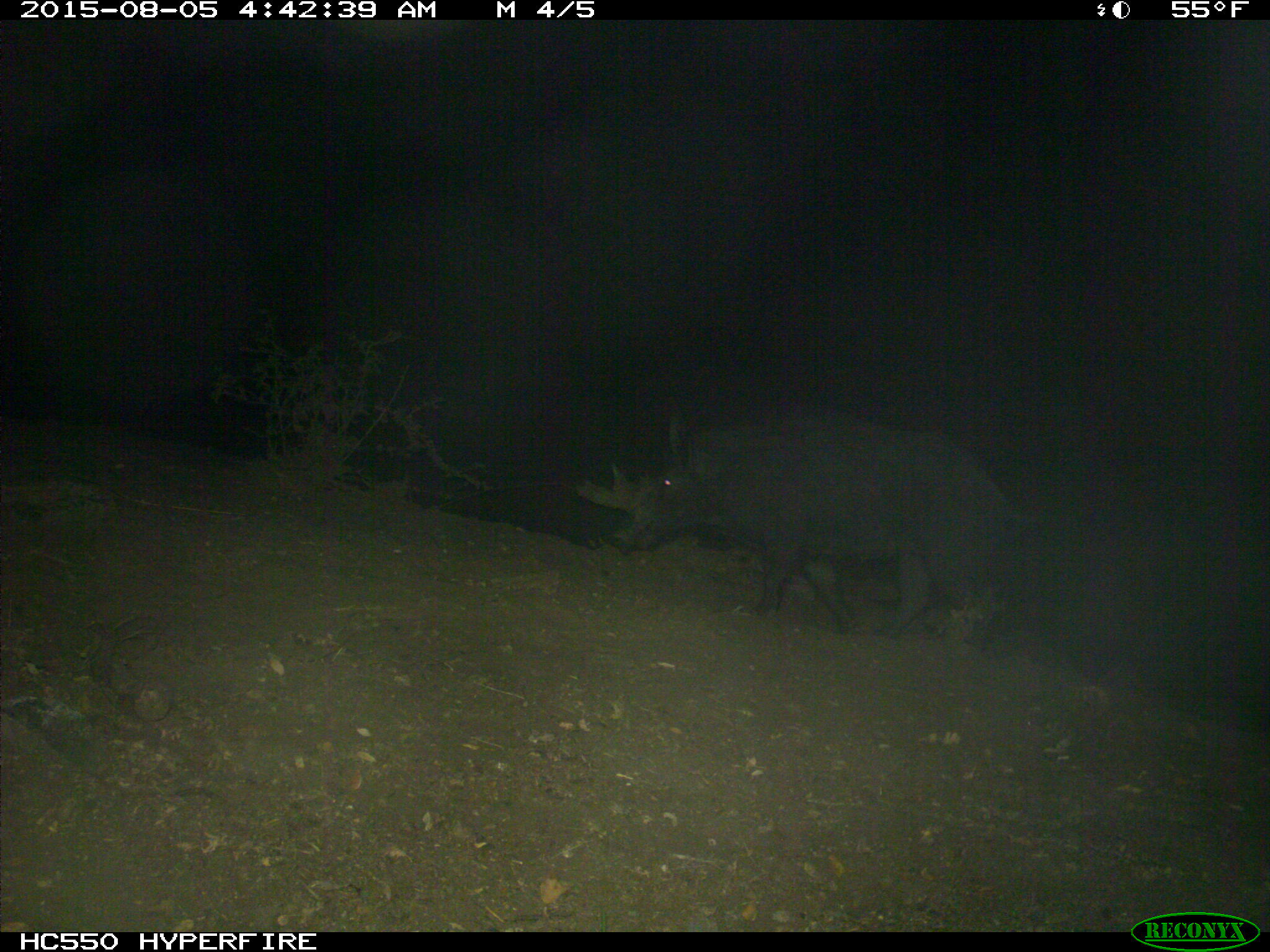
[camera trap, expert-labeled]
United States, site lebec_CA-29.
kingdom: Animalia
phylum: Chordata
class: Mammalia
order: Artiodactyla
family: Suidae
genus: Sus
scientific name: Sus scrofa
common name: wild boar